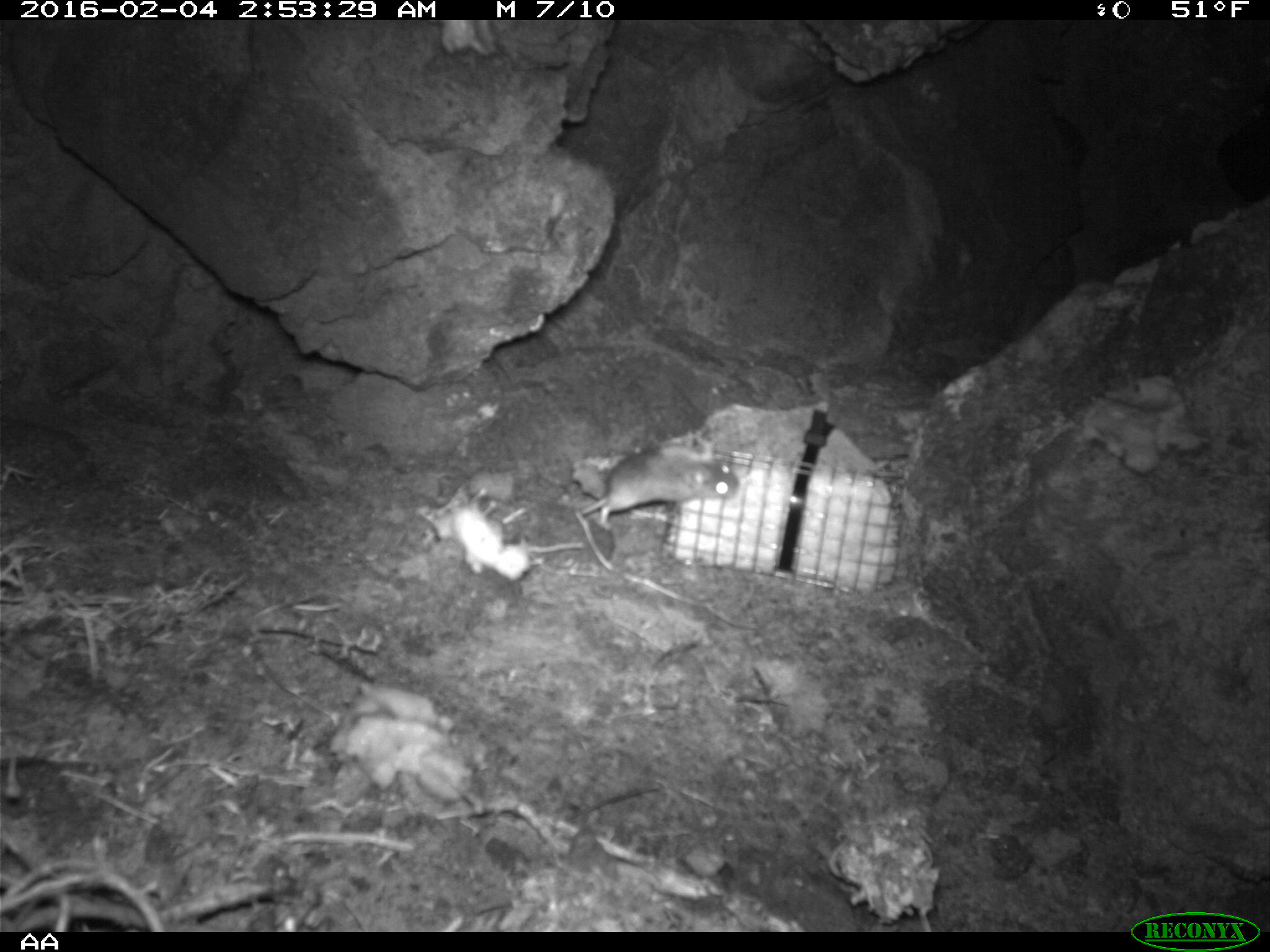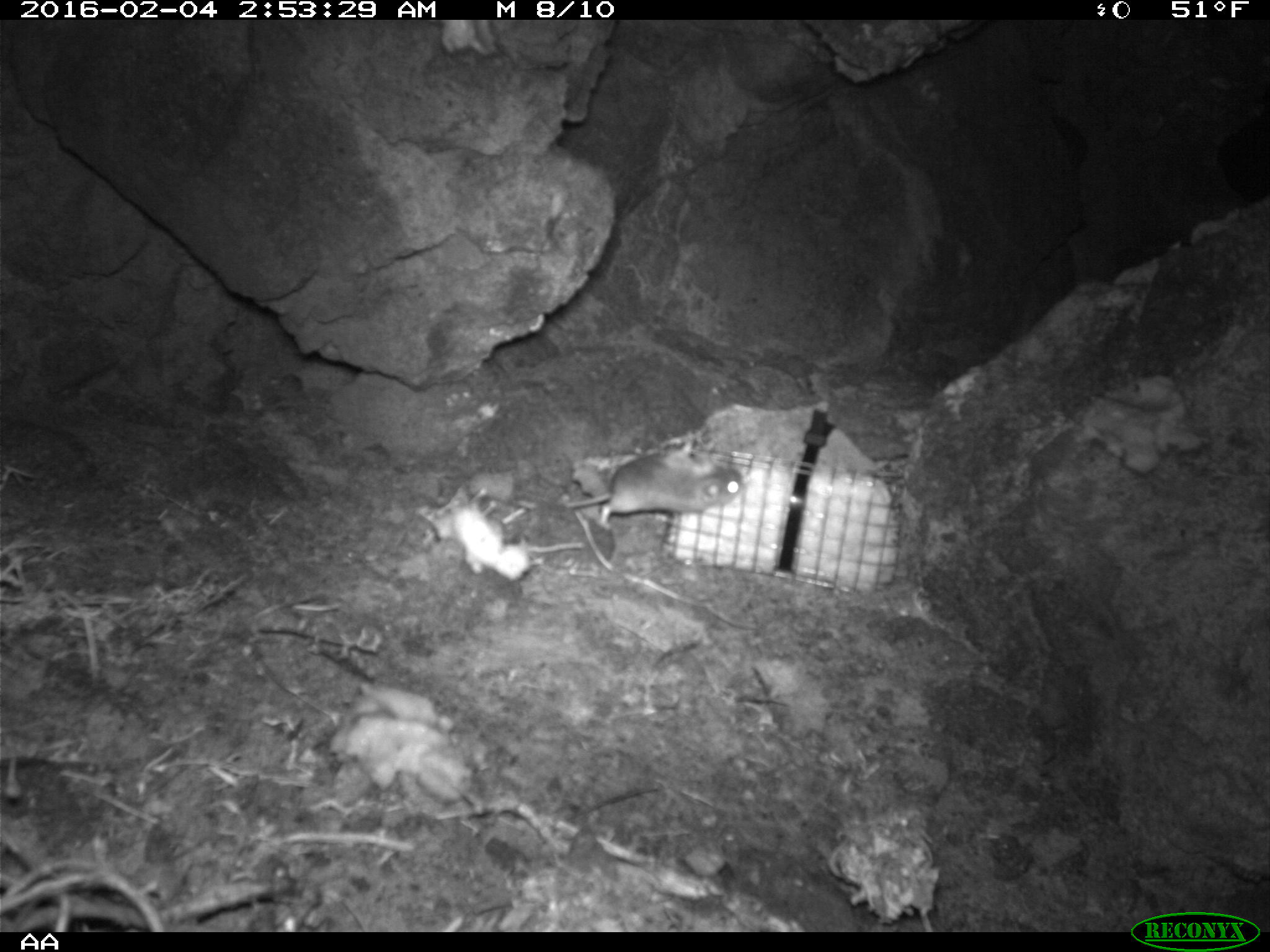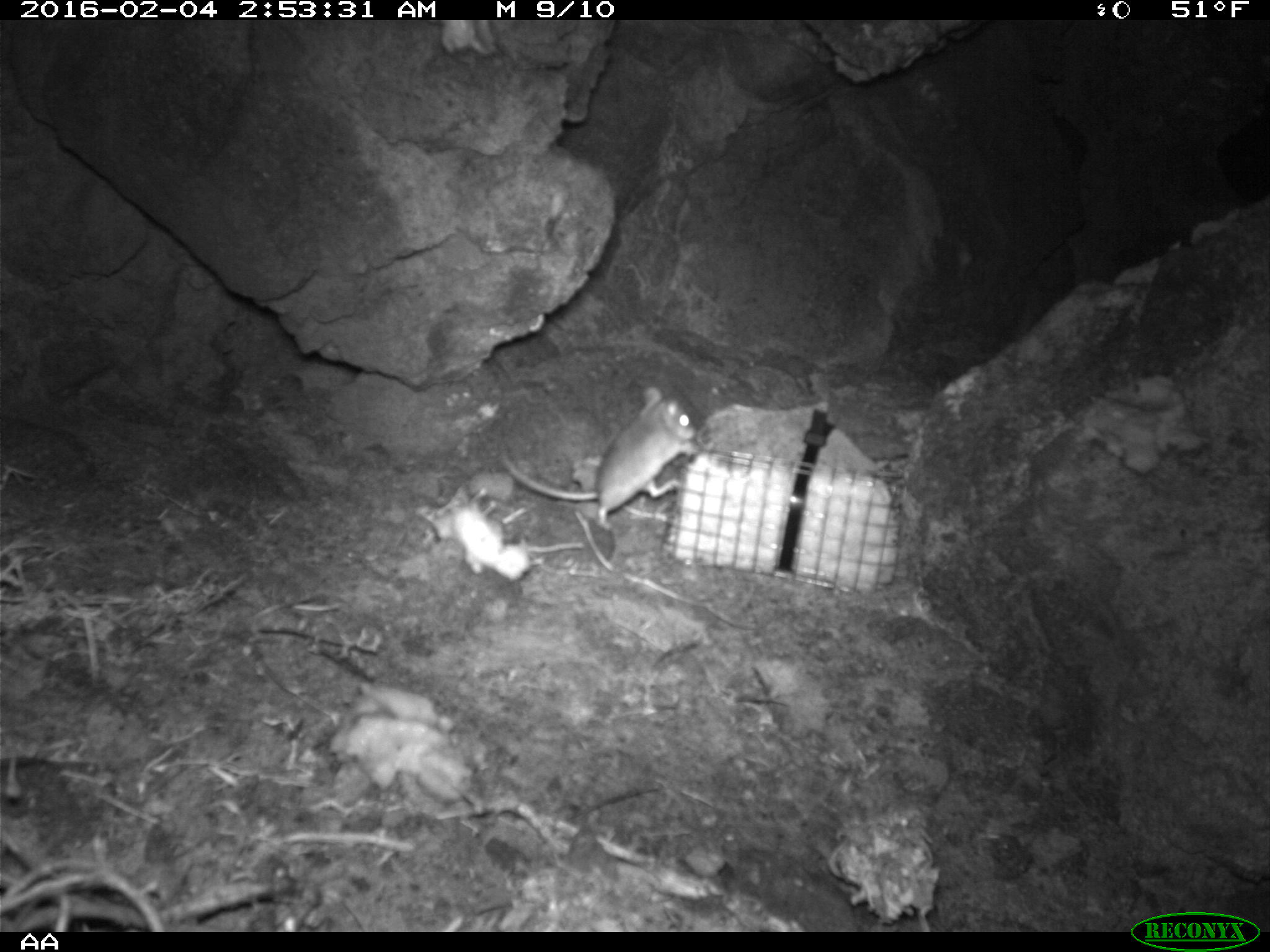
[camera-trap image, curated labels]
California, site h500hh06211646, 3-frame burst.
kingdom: Animalia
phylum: Chordata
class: Mammalia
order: Rodentia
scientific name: Rodentia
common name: rodent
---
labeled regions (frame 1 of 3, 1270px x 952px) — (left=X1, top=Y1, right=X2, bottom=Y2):
rodent: (left=580, top=441, right=740, bottom=530)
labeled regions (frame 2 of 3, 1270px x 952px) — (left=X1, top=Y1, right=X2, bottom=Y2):
rodent: (left=566, top=444, right=745, bottom=522)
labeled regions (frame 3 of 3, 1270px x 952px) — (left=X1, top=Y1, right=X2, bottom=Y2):
rodent: (left=499, top=384, right=699, bottom=532)